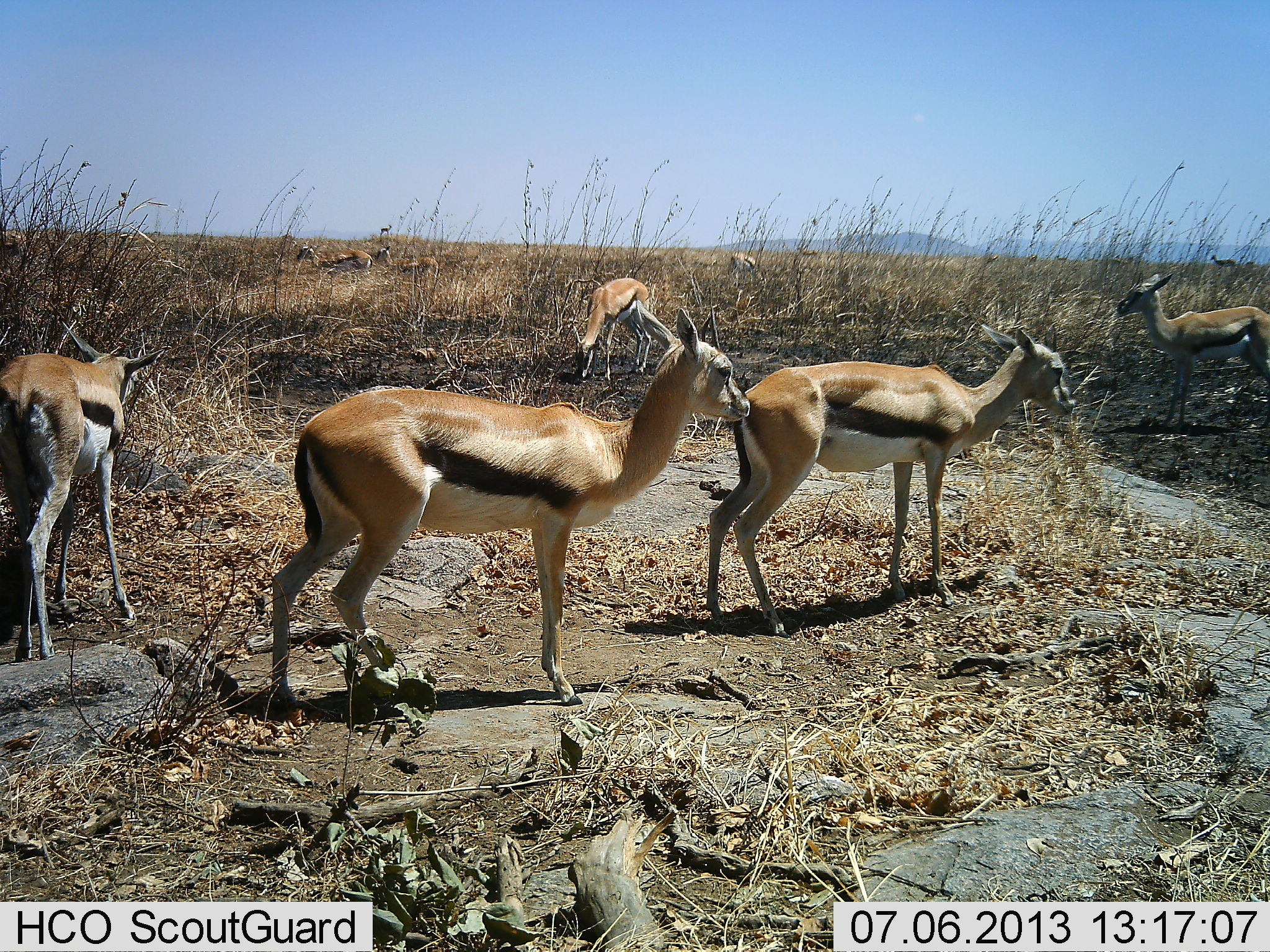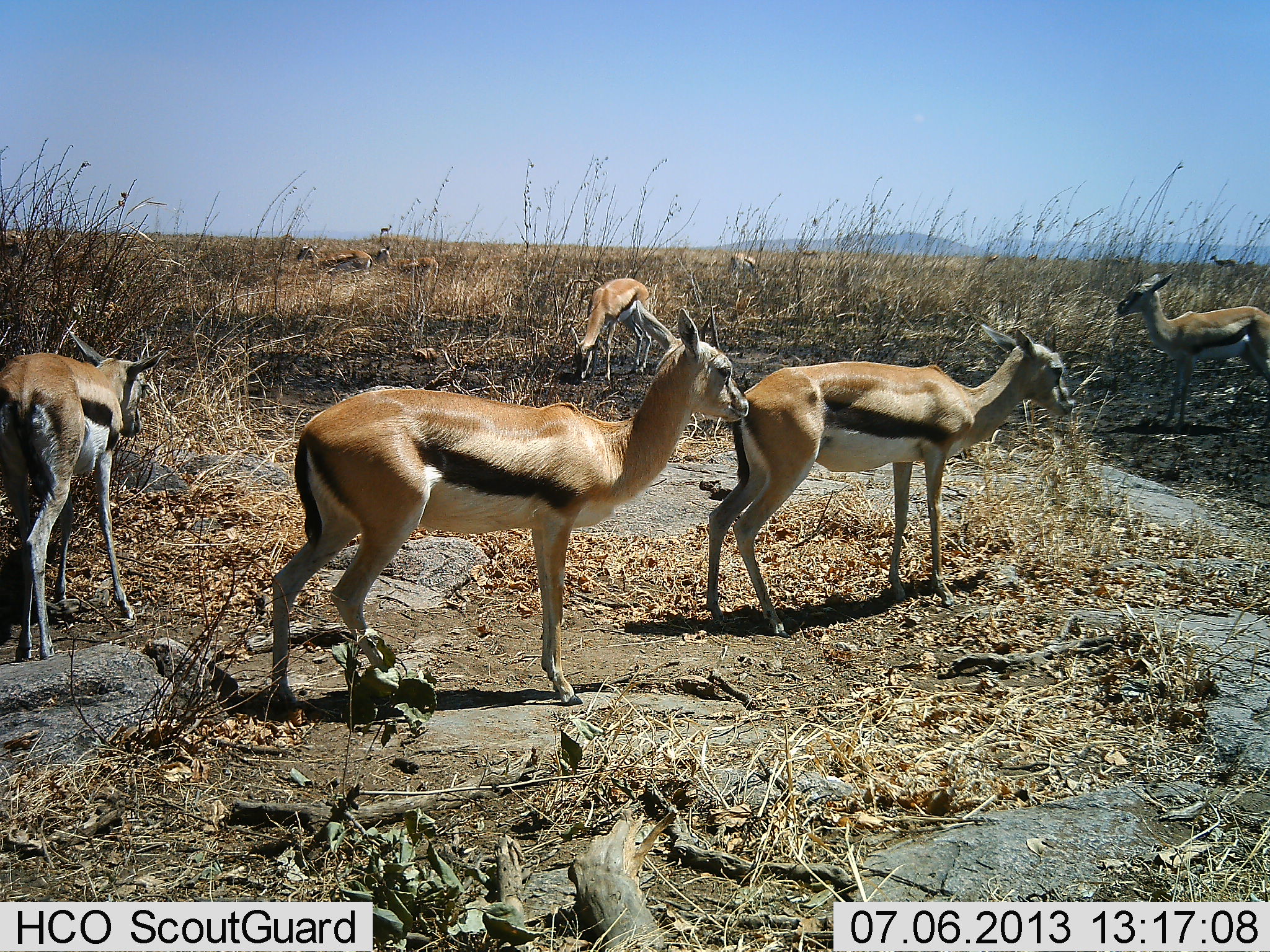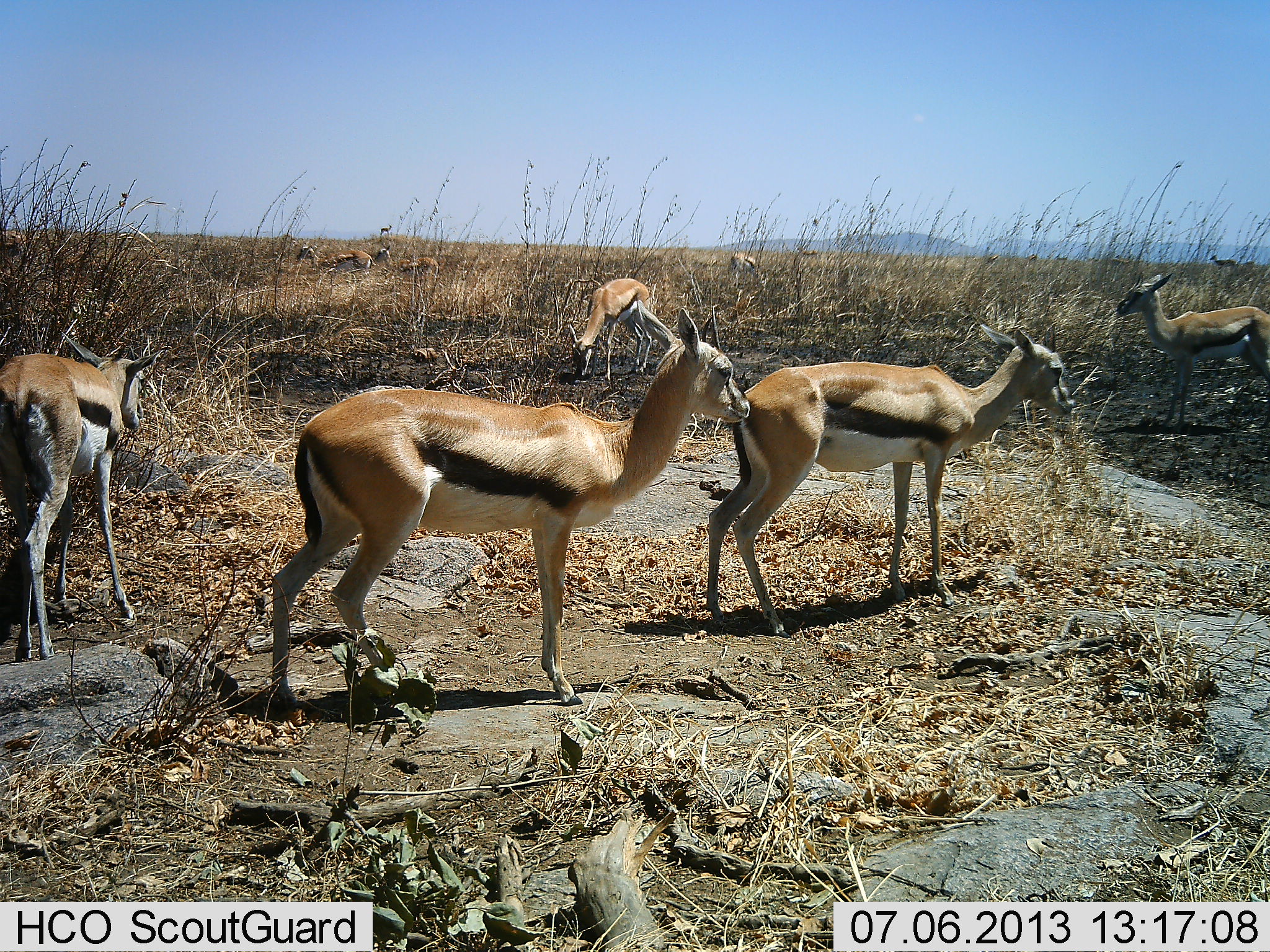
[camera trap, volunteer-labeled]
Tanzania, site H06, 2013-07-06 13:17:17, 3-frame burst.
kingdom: Animalia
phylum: Chordata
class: Mammalia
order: Artiodactyla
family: Bovidae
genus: Eudorcas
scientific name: Eudorcas thomsonii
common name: thomson's gazelle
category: gazellethomsons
Gazellethomsons (thomson's gazelle) (Eudorcas thomsonii), count 10. Behavior (volunteer vote fractions): standing 96%, resting 11%, moving 14%, interacting 7%. Young present (vote fraction): 4%. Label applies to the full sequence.